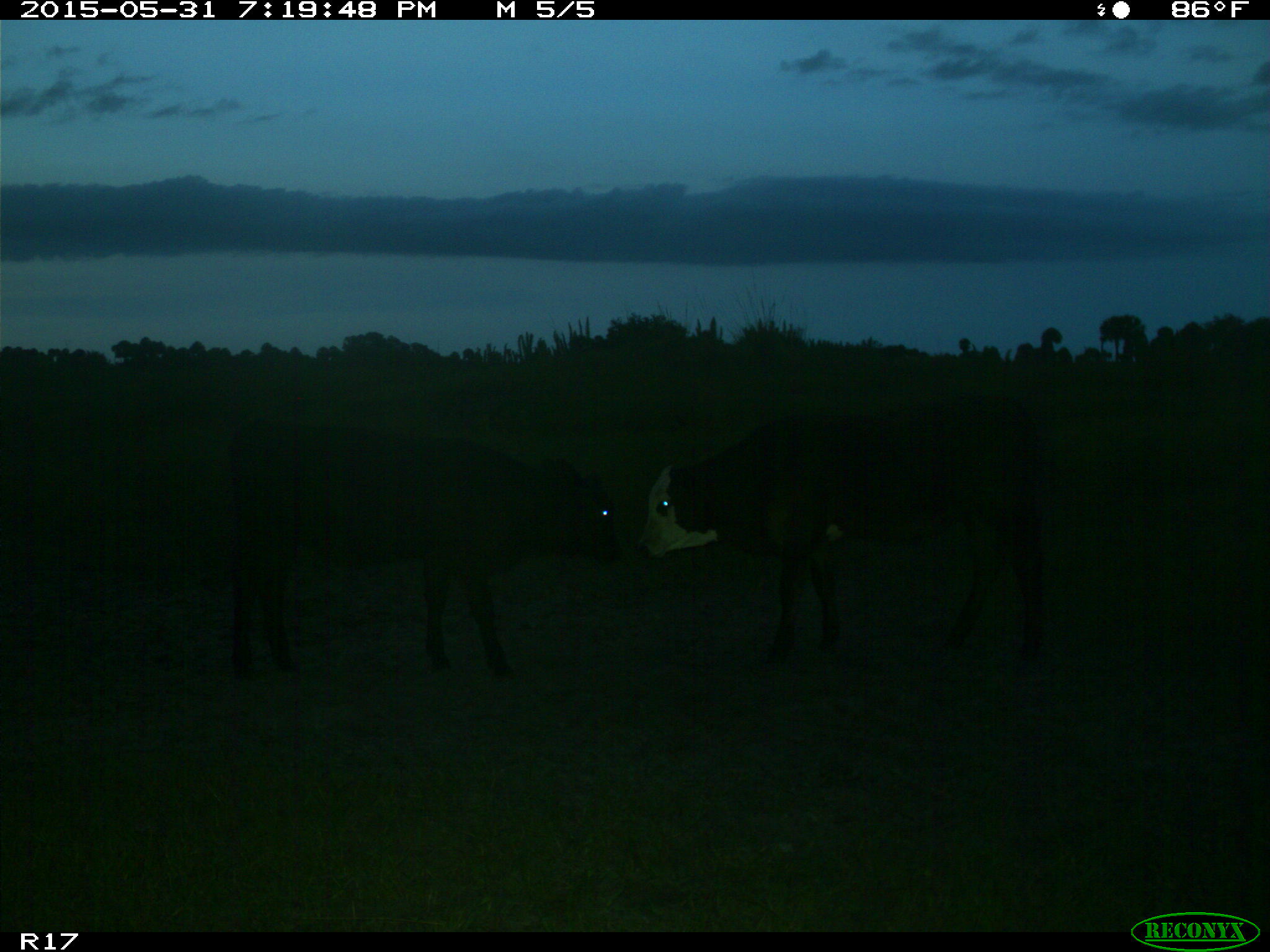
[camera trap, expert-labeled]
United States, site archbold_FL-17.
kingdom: Animalia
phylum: Chordata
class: Mammalia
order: Artiodactyla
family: Bovidae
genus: Bos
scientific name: Bos taurus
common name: domestic cow